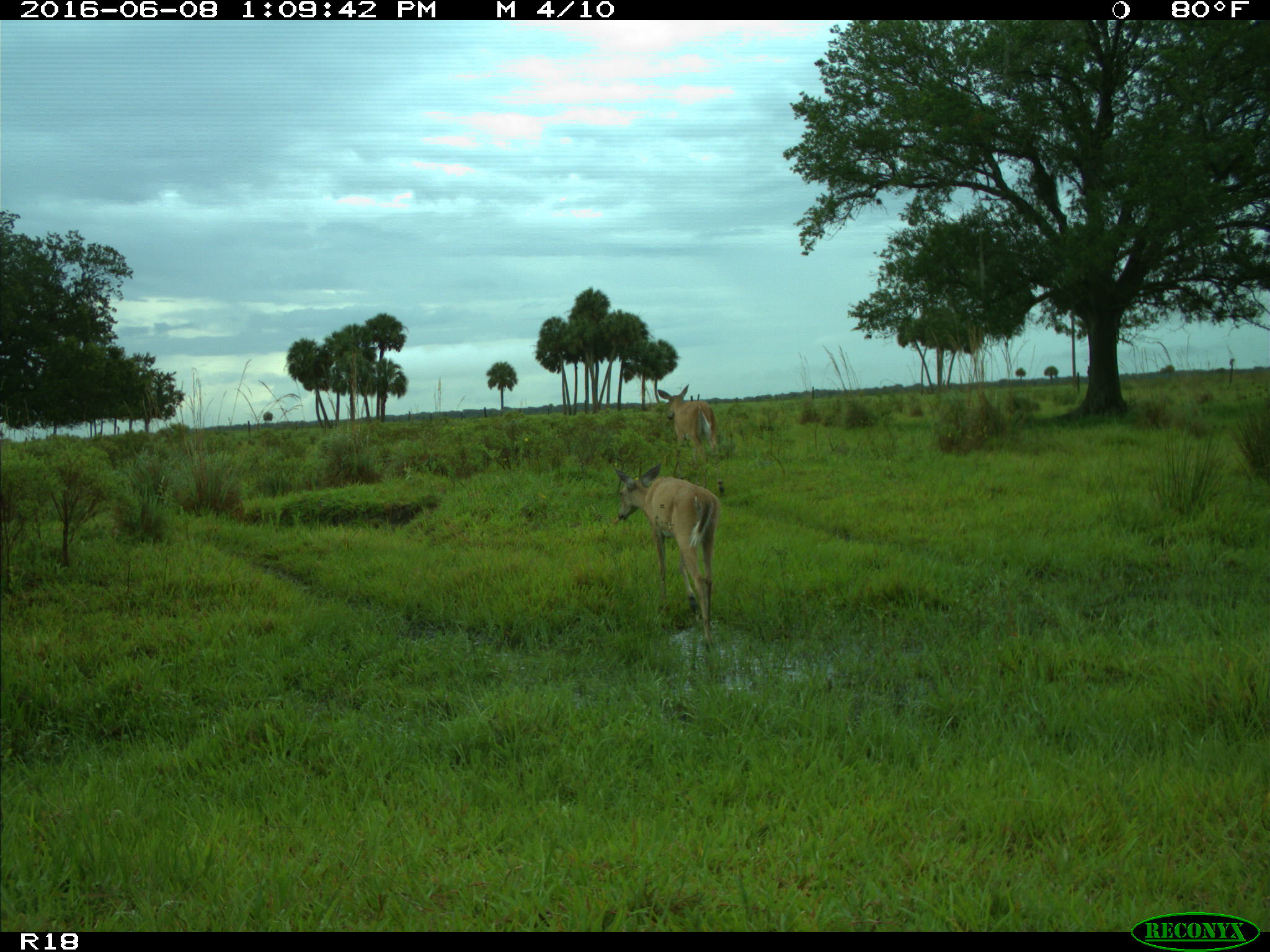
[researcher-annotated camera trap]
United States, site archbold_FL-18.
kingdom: Animalia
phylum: Chordata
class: Mammalia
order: Artiodactyla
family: Cervidae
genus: Odocoileus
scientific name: Odocoileus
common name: deer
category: unidentified deer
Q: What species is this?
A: Unidentified deer (deer) (Odocoileus).